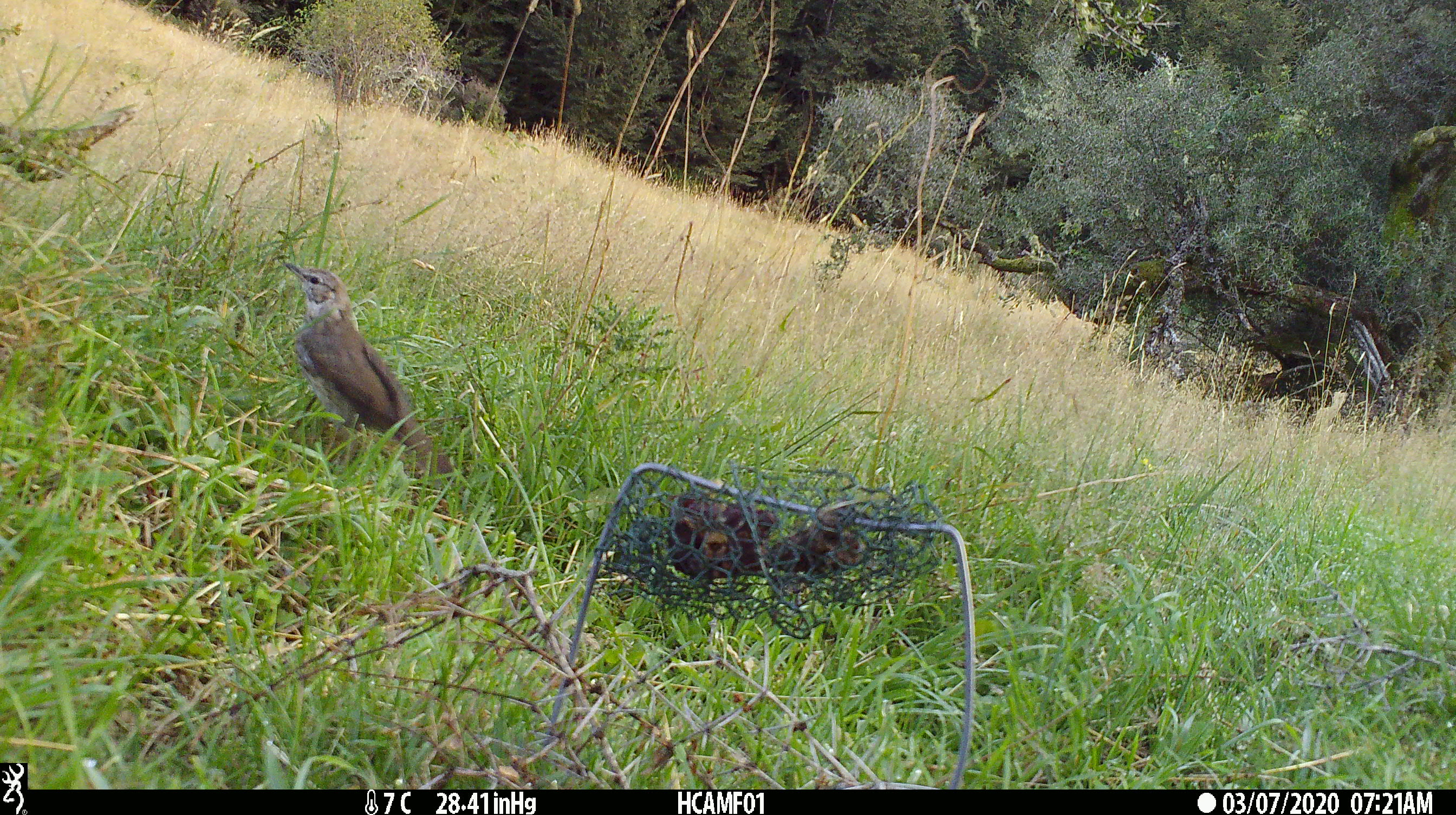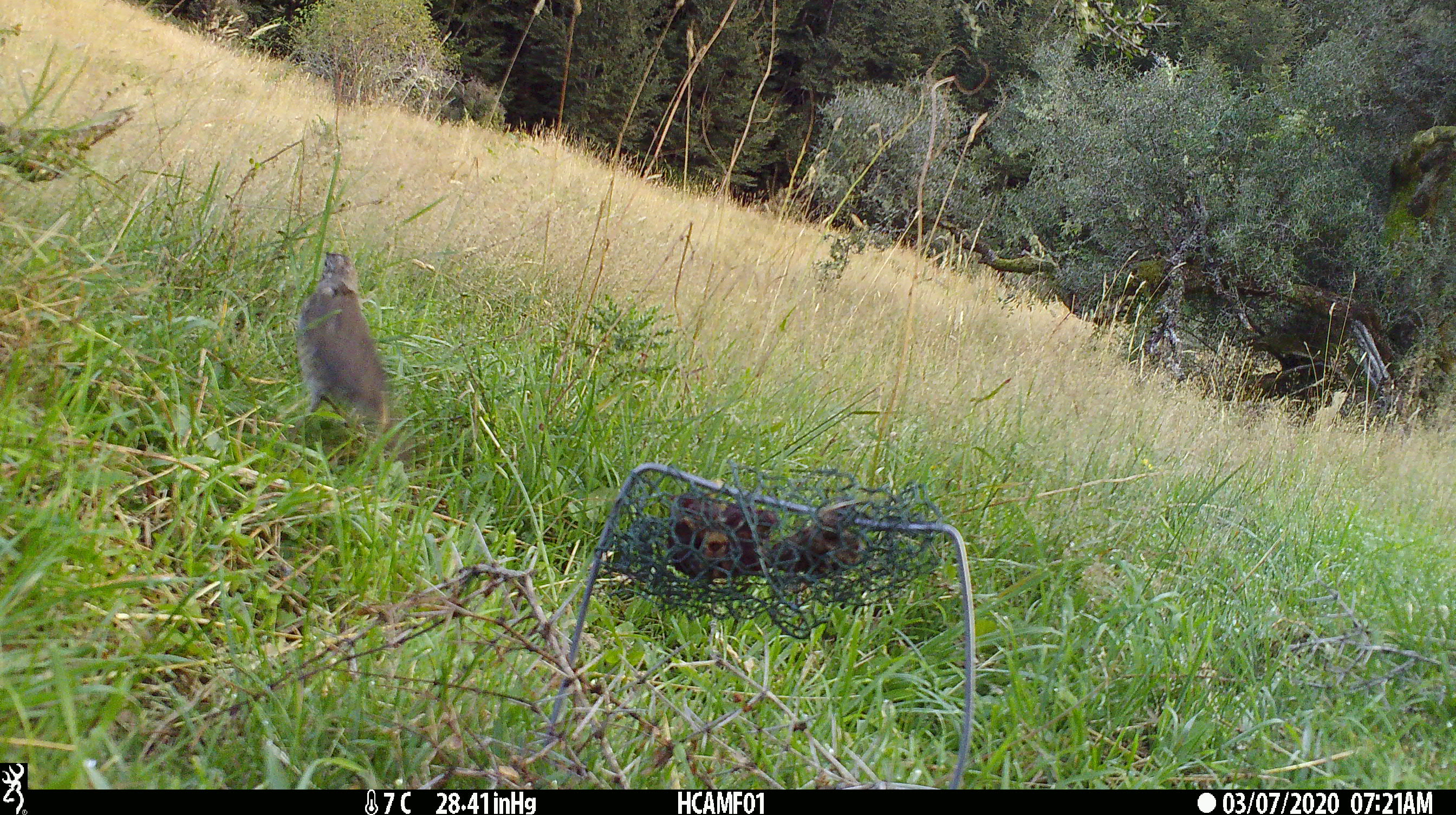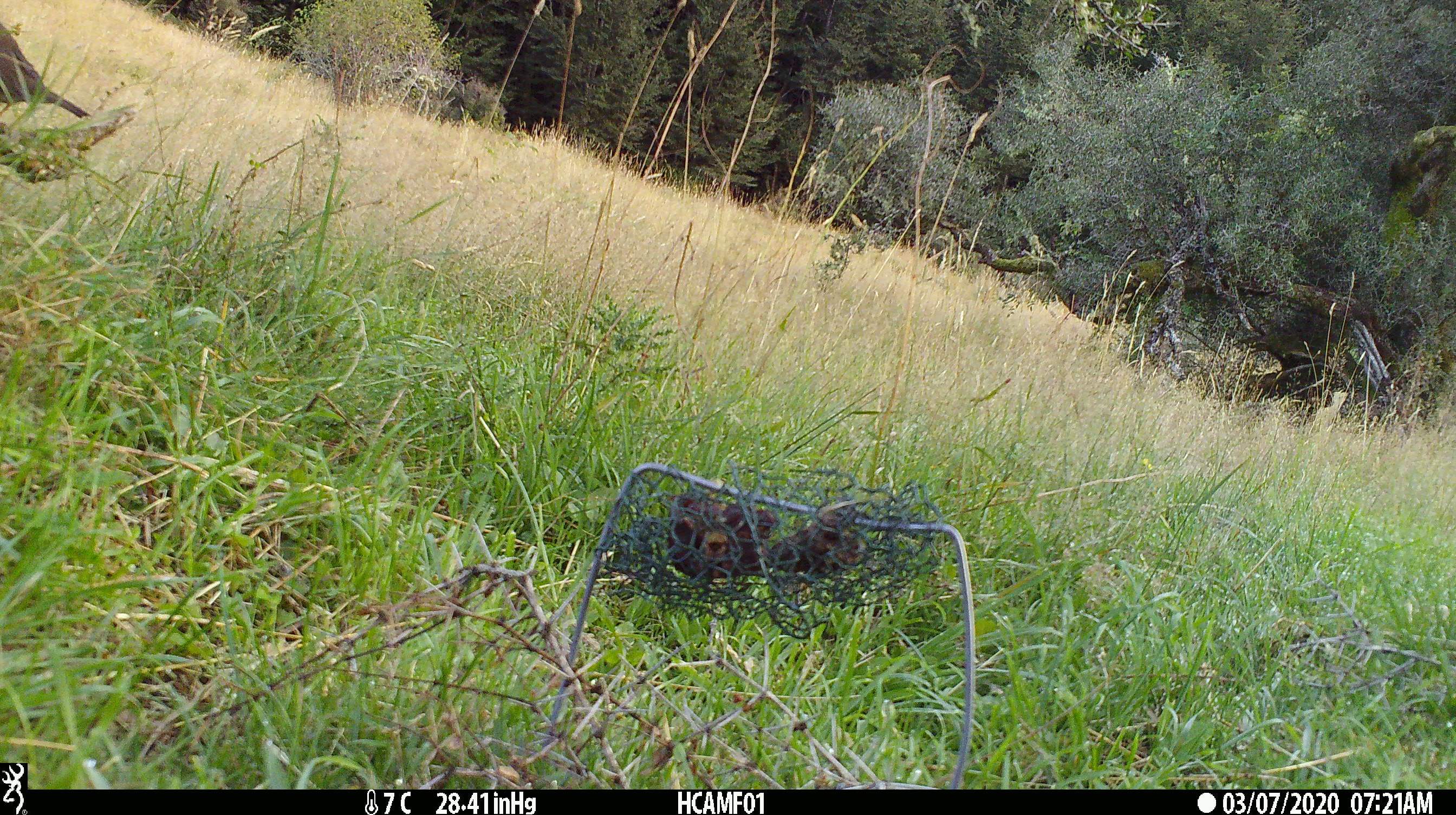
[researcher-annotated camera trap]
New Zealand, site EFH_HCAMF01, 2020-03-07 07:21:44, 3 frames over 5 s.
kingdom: Animalia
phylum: Chordata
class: Aves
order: Passeriformes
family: Turdidae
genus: Turdus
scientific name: Turdus philomelos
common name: song thrush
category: thrush